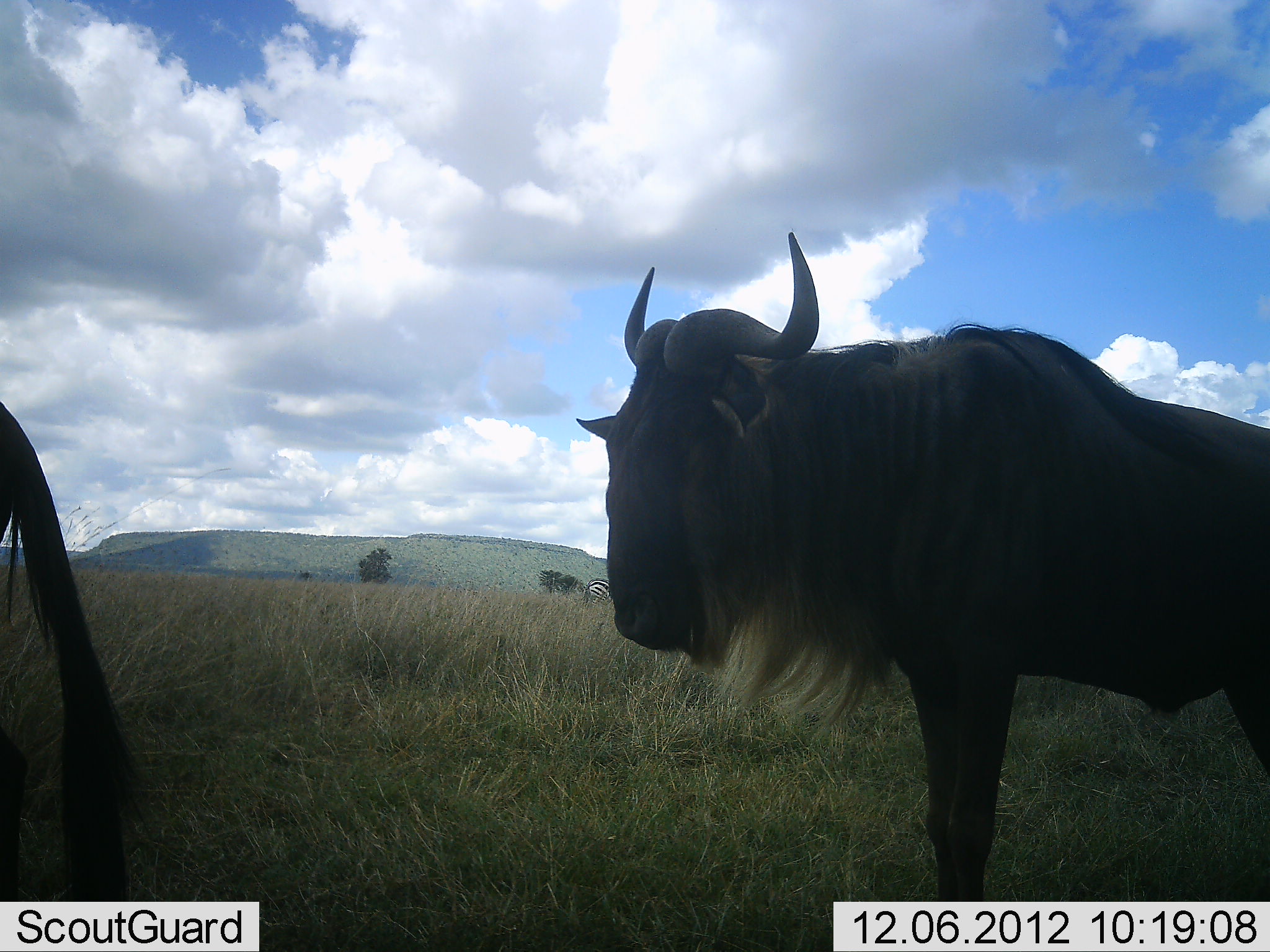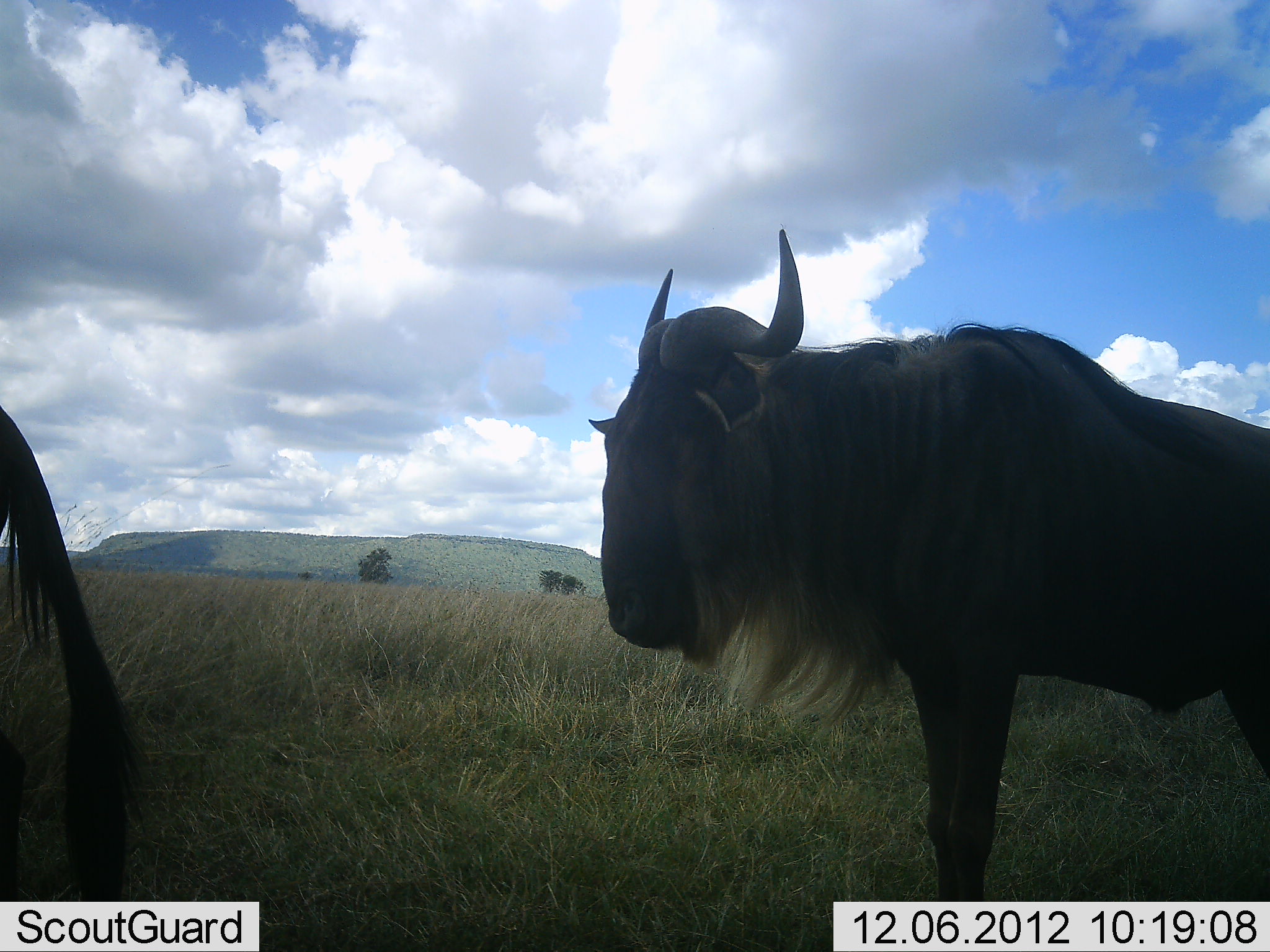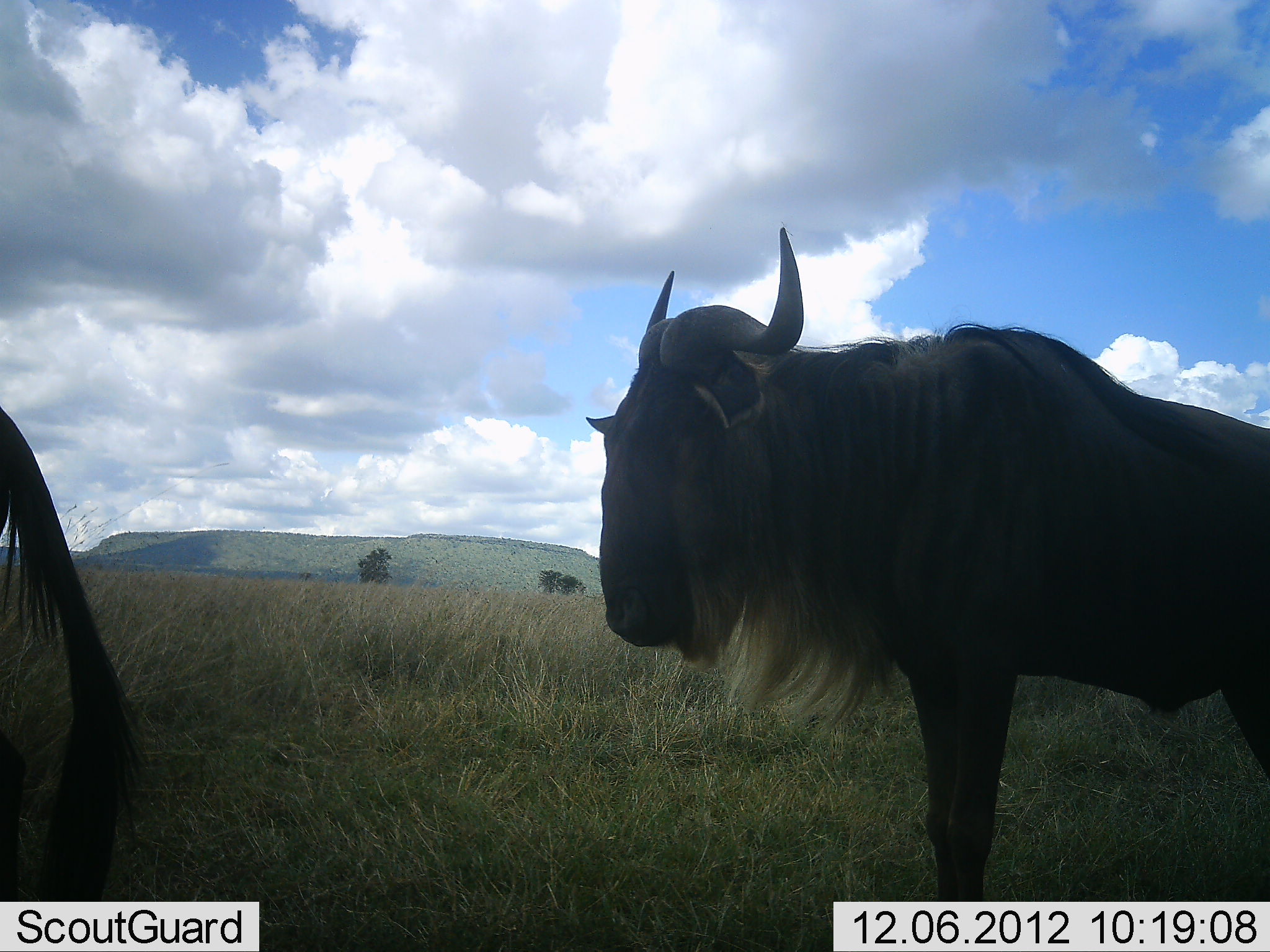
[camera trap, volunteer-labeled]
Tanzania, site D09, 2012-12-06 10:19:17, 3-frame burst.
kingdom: Animalia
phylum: Chordata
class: Mammalia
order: Artiodactyla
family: Bovidae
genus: Connochaetes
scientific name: Connochaetes taurinus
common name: blue wildebeest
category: wildebeest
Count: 2.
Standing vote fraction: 100%.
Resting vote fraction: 0%.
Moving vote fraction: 0%.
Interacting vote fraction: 0%.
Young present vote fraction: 0%.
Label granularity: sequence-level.